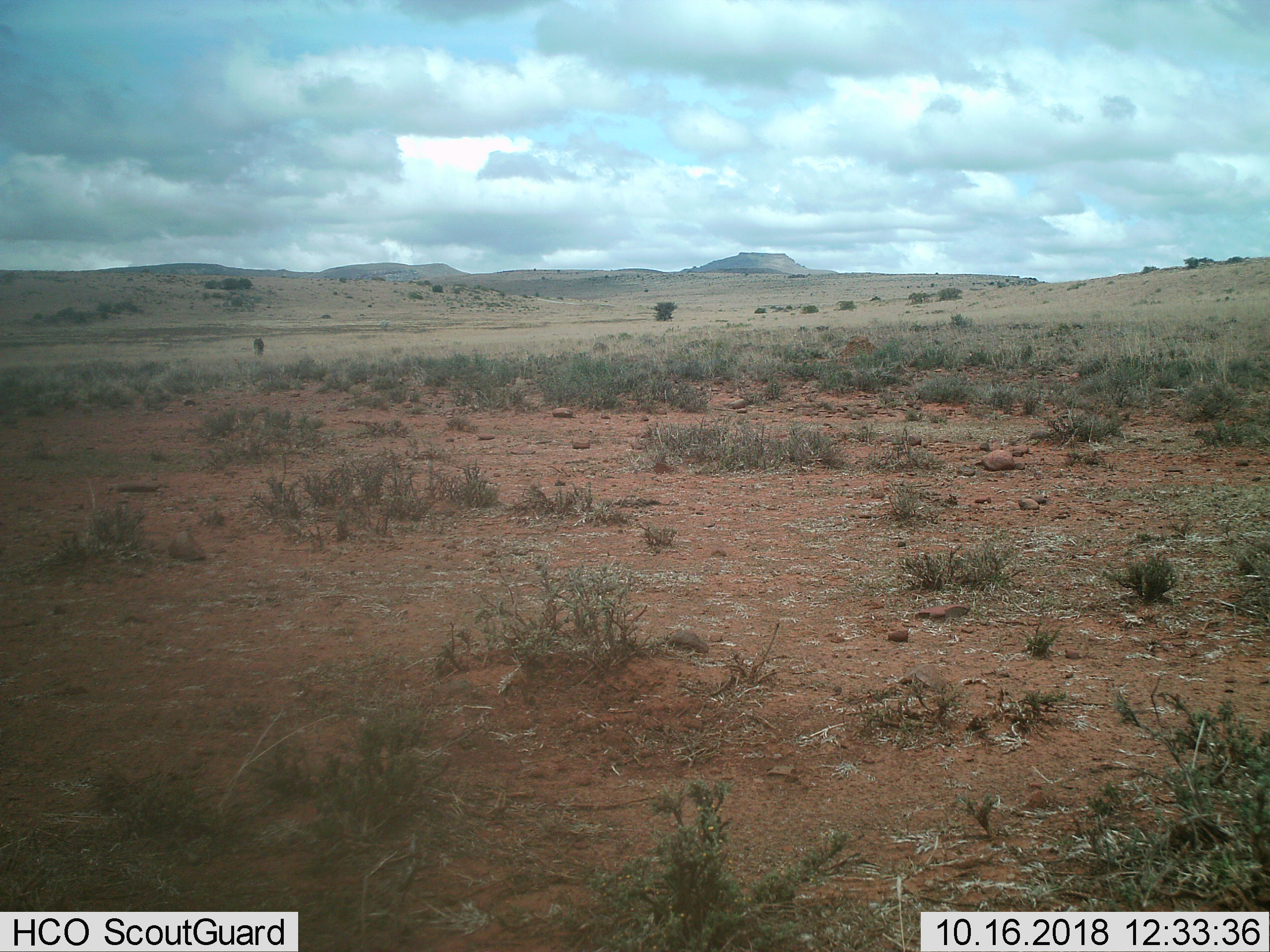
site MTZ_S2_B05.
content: unidentified animal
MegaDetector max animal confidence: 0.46